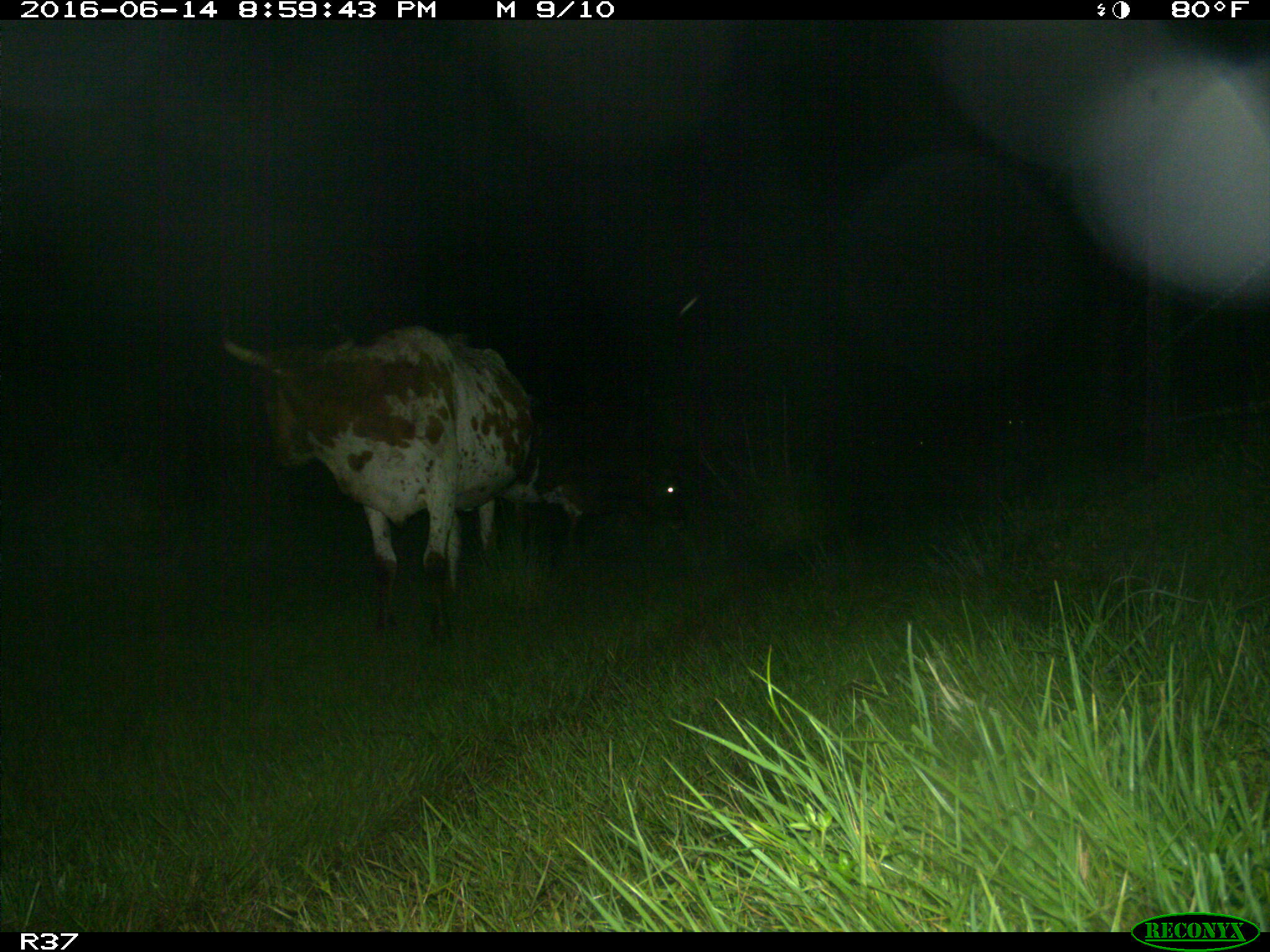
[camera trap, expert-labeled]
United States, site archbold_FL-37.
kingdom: Animalia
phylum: Chordata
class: Mammalia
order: Artiodactyla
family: Bovidae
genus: Bos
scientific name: Bos taurus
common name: domestic cow